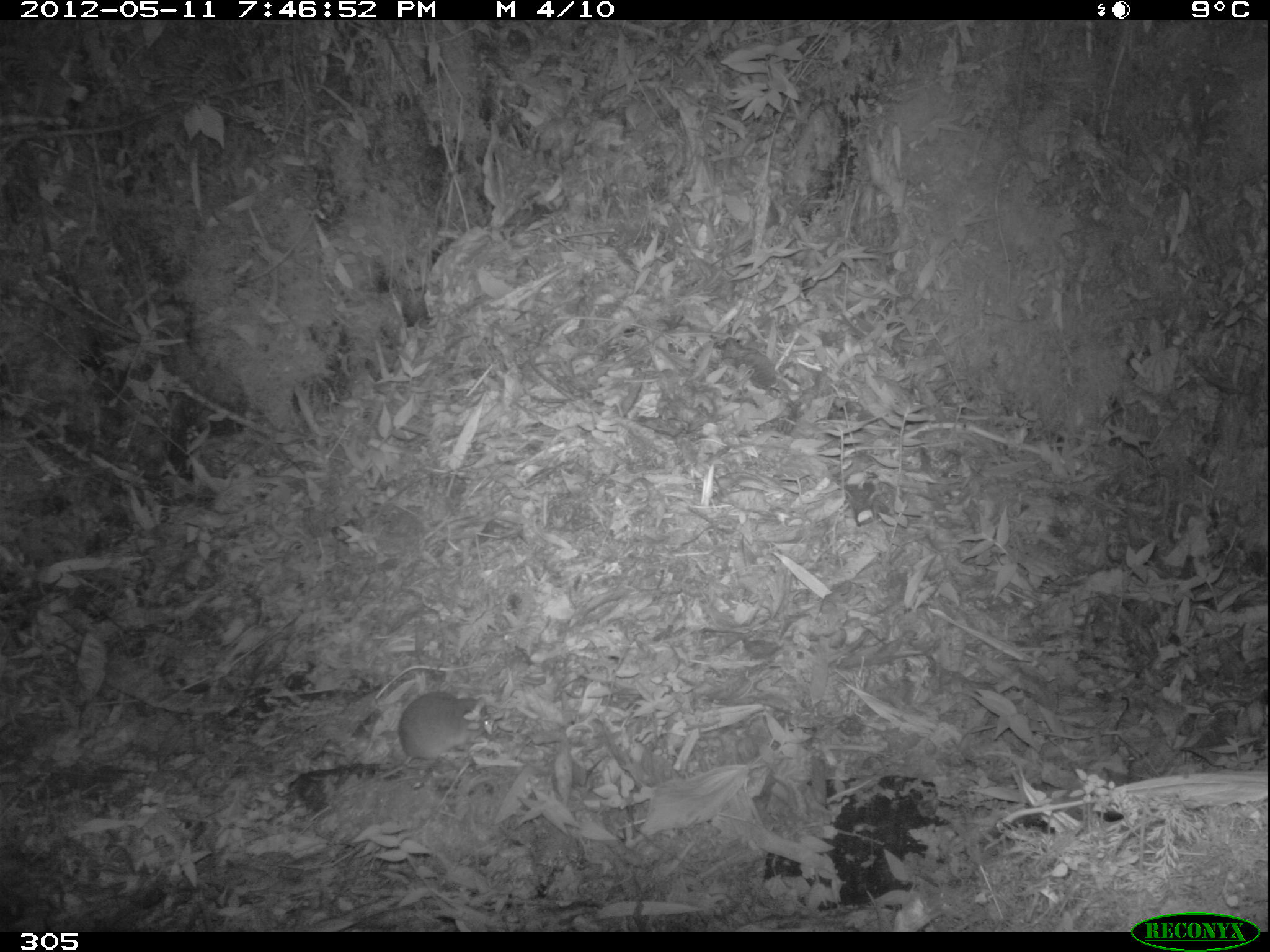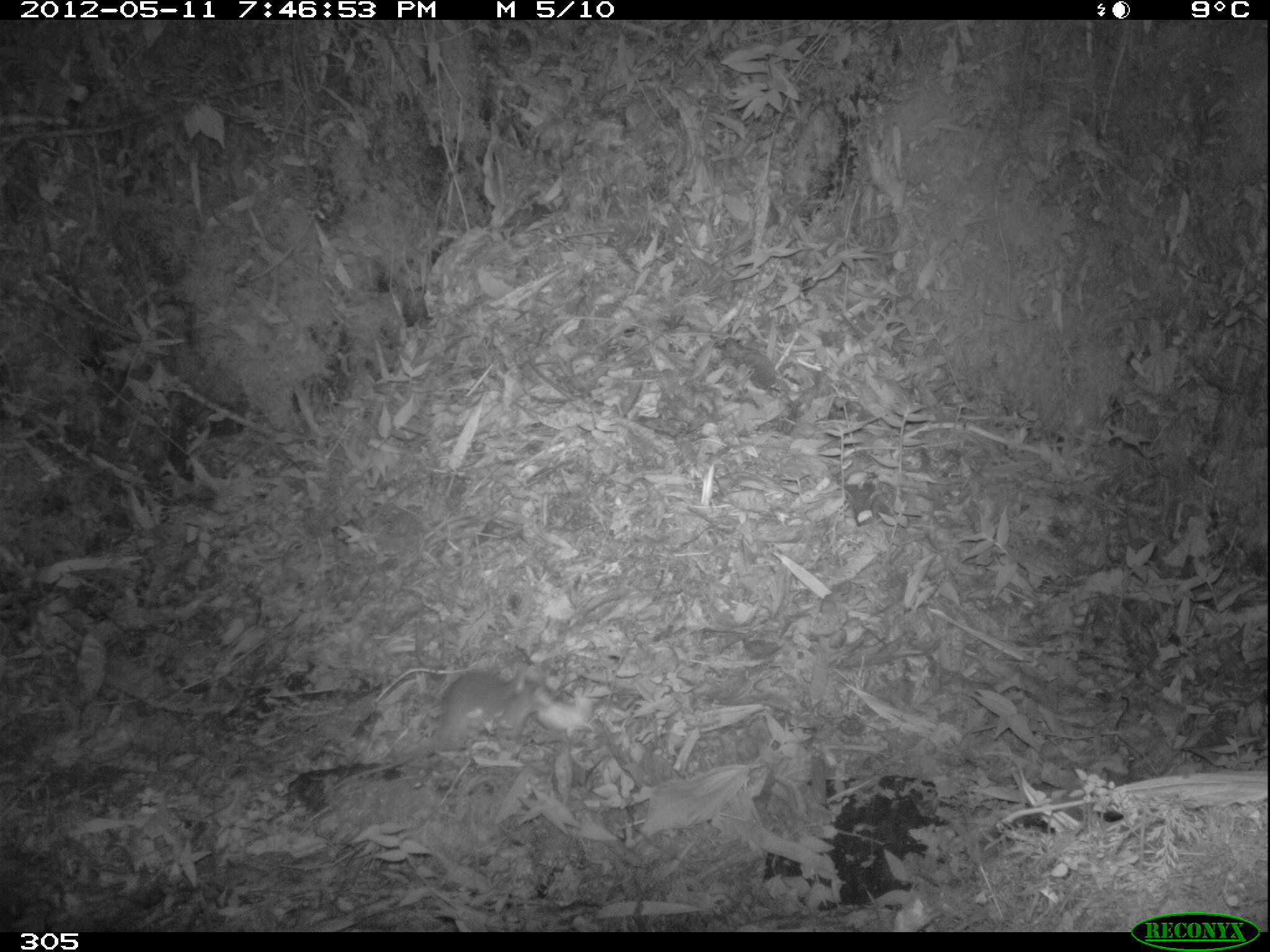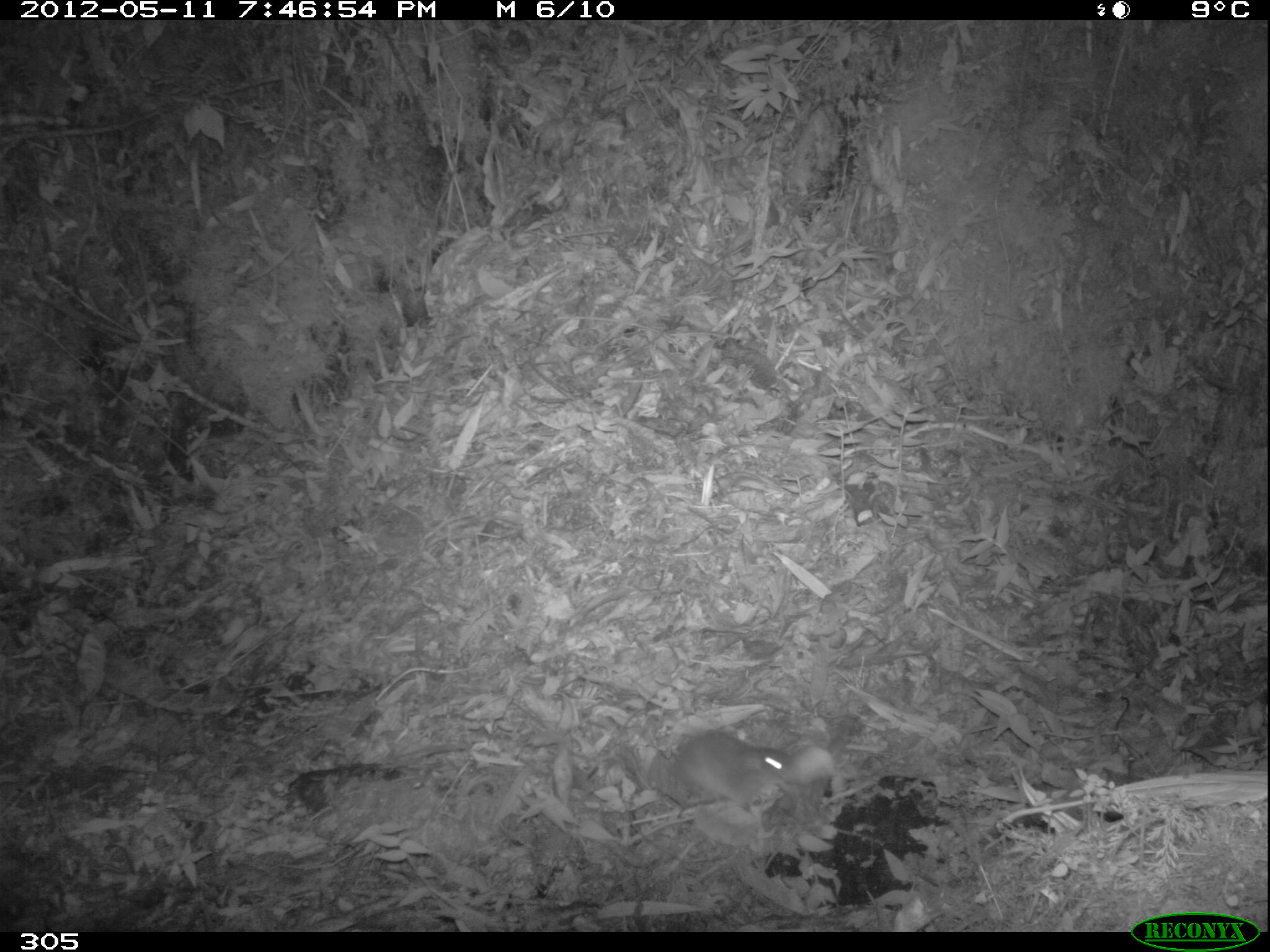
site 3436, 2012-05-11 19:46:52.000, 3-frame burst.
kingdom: Animalia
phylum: Chordata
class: Mammalia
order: Rodentia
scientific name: Rodentia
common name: rodents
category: unknown rodent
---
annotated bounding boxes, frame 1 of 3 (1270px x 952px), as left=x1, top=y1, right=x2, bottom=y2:
unknown rodent: left=339, top=692, right=493, bottom=800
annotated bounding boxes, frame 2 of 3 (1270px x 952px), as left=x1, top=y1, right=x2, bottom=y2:
unknown rodent: left=332, top=671, right=544, bottom=787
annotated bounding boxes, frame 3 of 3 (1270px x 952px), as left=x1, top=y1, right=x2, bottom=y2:
unknown rodent: left=653, top=730, right=818, bottom=815